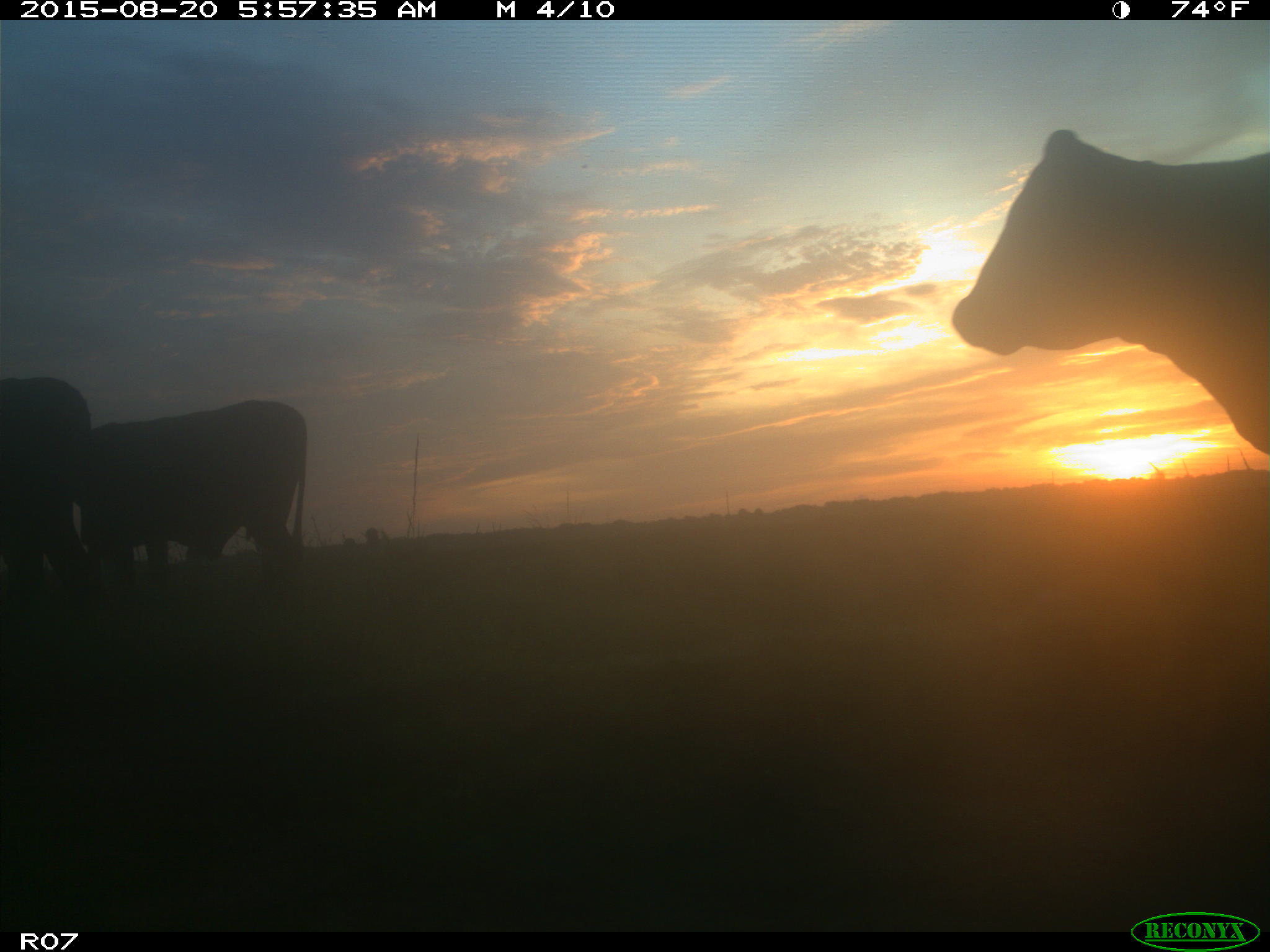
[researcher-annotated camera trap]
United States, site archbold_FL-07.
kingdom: Animalia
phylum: Chordata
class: Mammalia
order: Artiodactyla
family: Bovidae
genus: Bos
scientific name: Bos taurus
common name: domestic cow